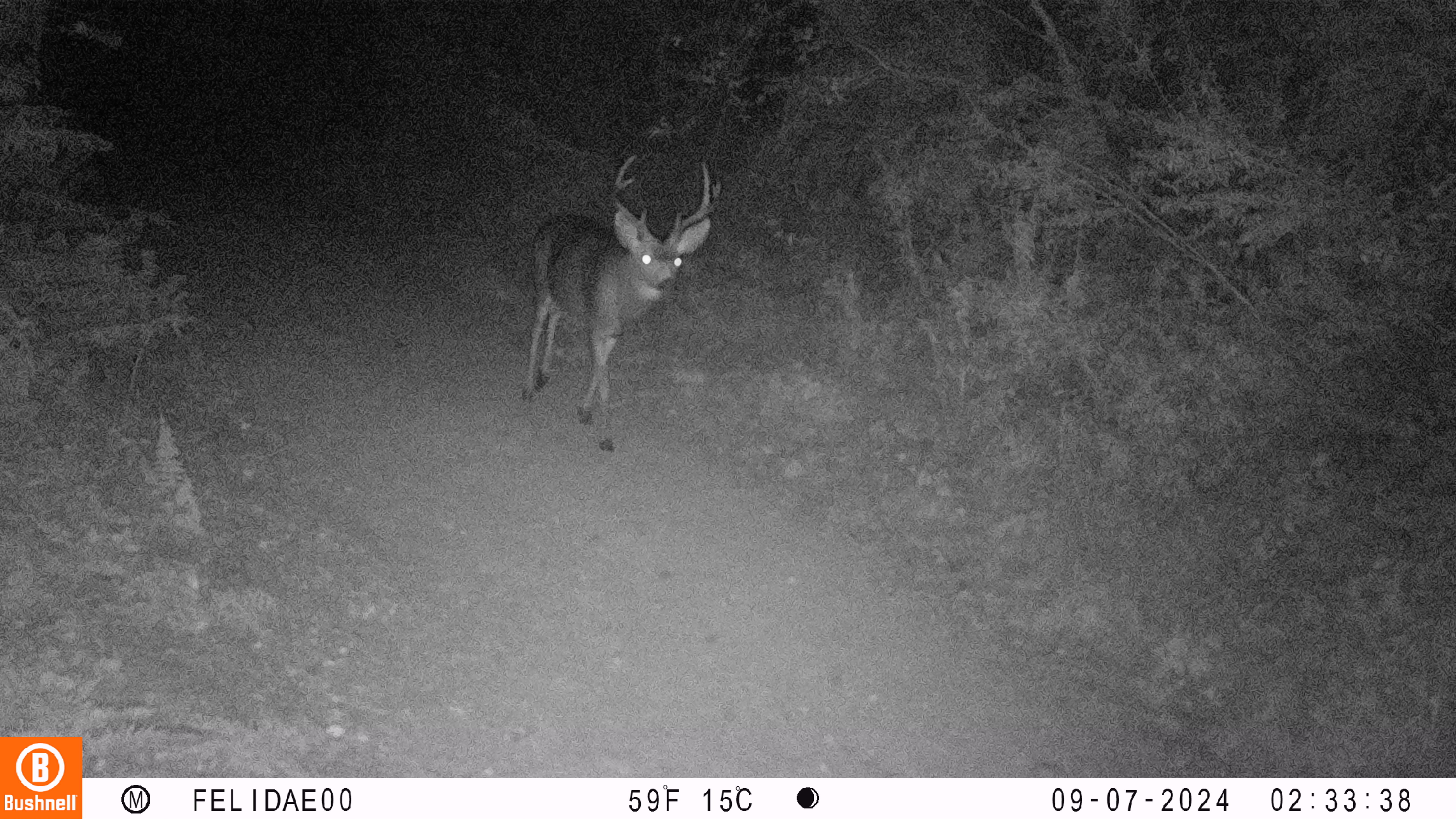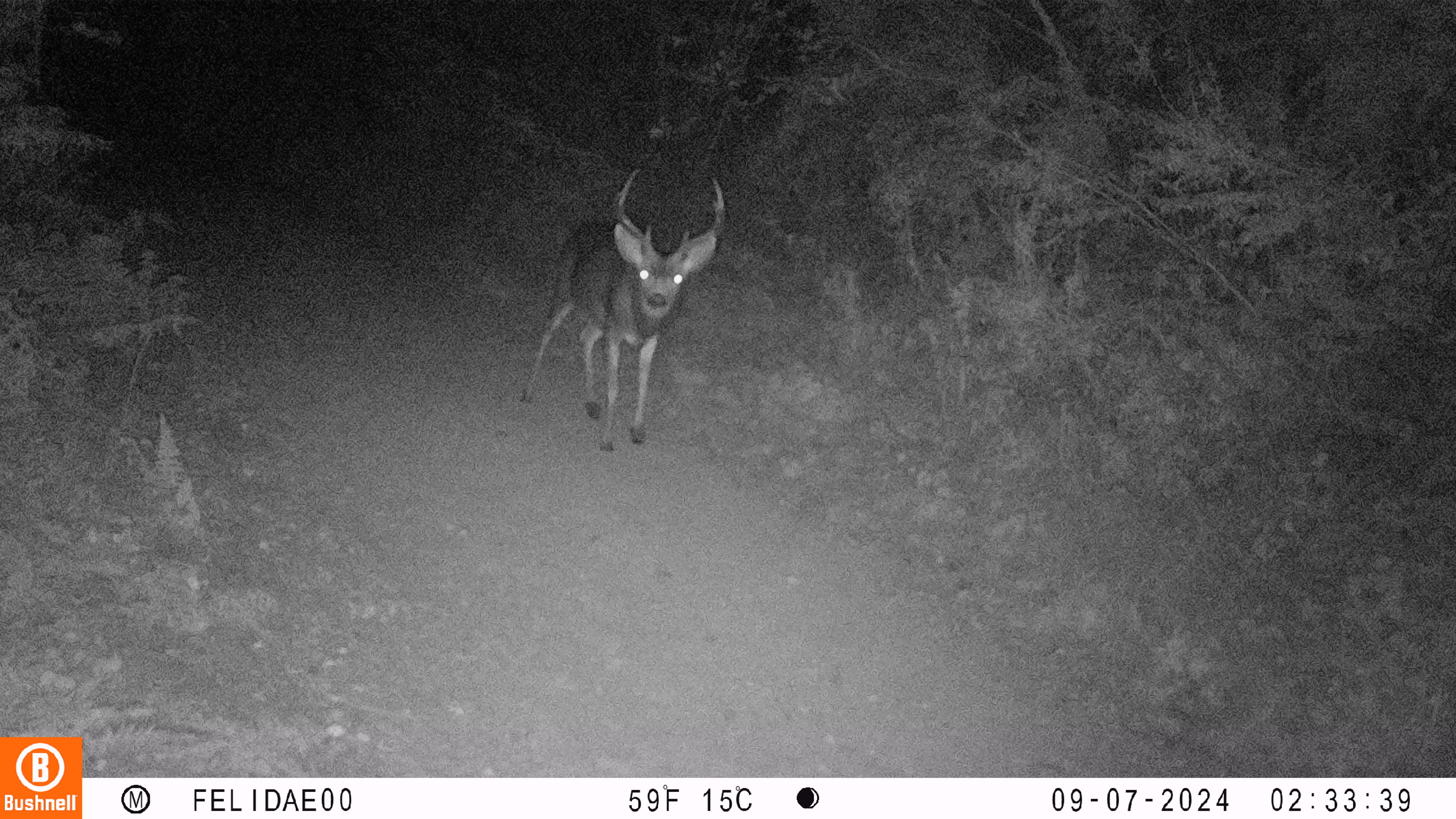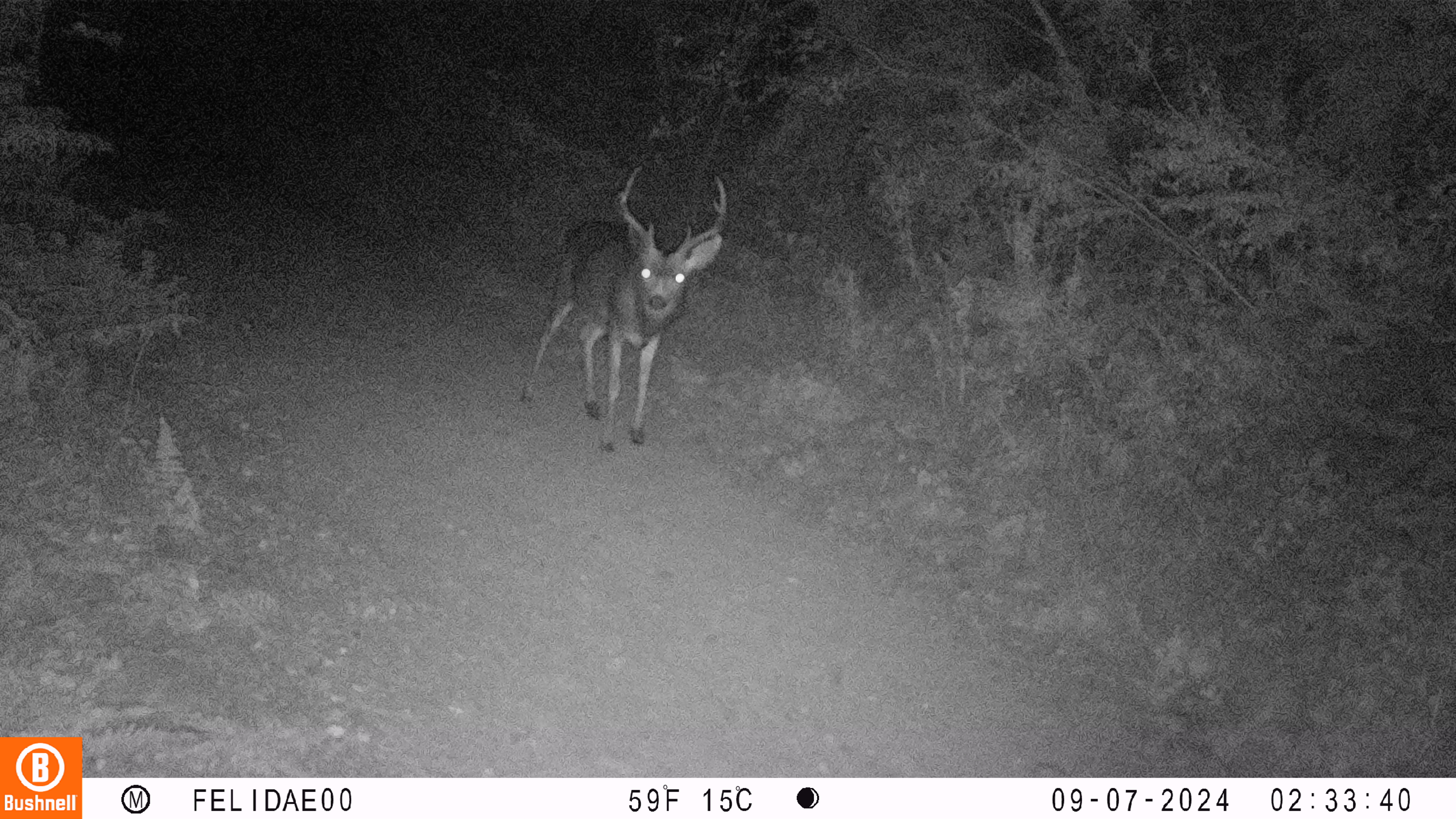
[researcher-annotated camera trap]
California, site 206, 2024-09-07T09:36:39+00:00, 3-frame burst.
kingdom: Animalia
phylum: Chordata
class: Mammalia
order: Artiodactyla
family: Cervidae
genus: Odocoileus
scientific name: Odocoileus hemionus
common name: mule deer